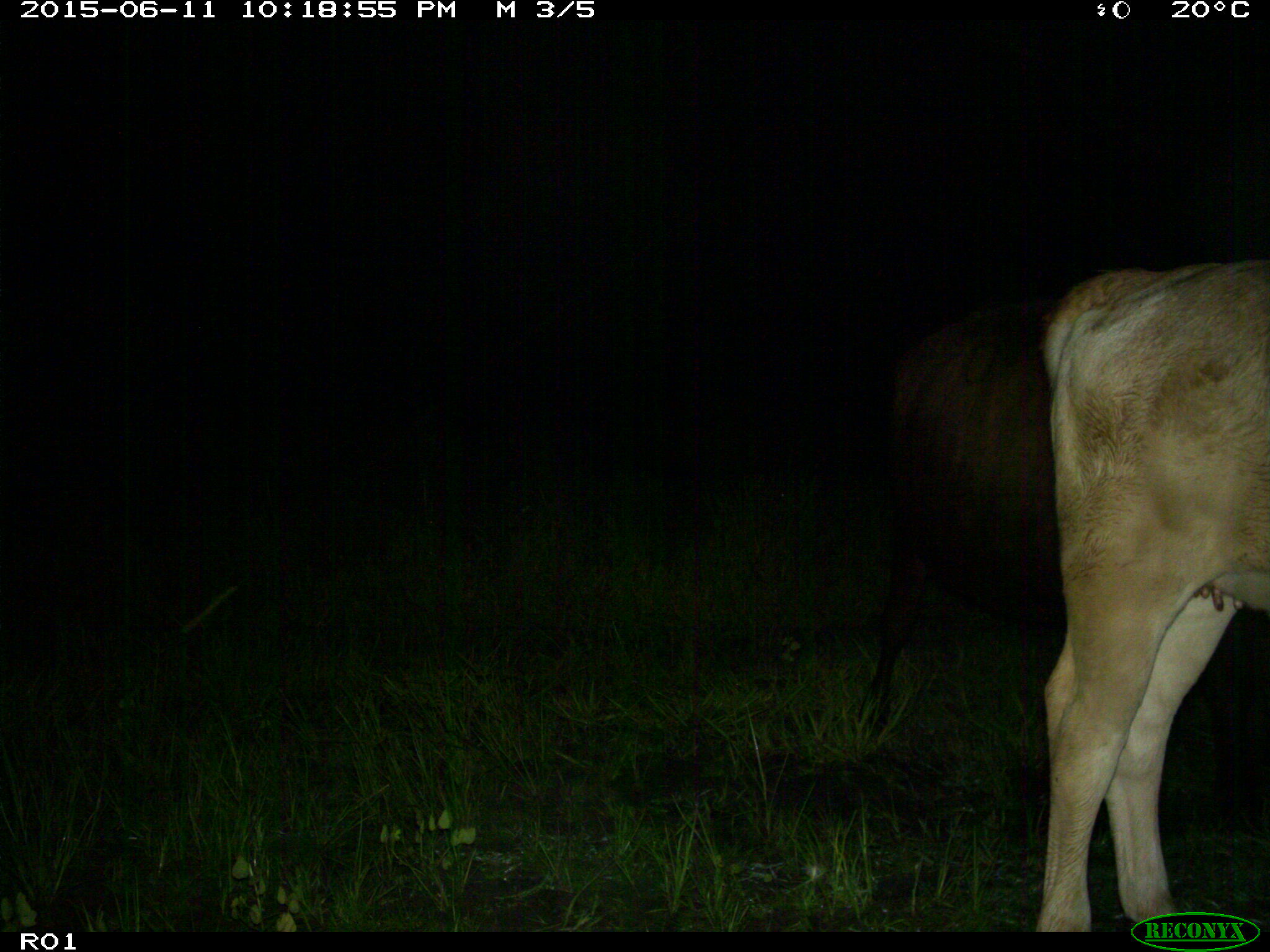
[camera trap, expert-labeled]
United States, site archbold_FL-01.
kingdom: Animalia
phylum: Chordata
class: Mammalia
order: Artiodactyla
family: Bovidae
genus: Bos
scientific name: Bos taurus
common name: domestic cow